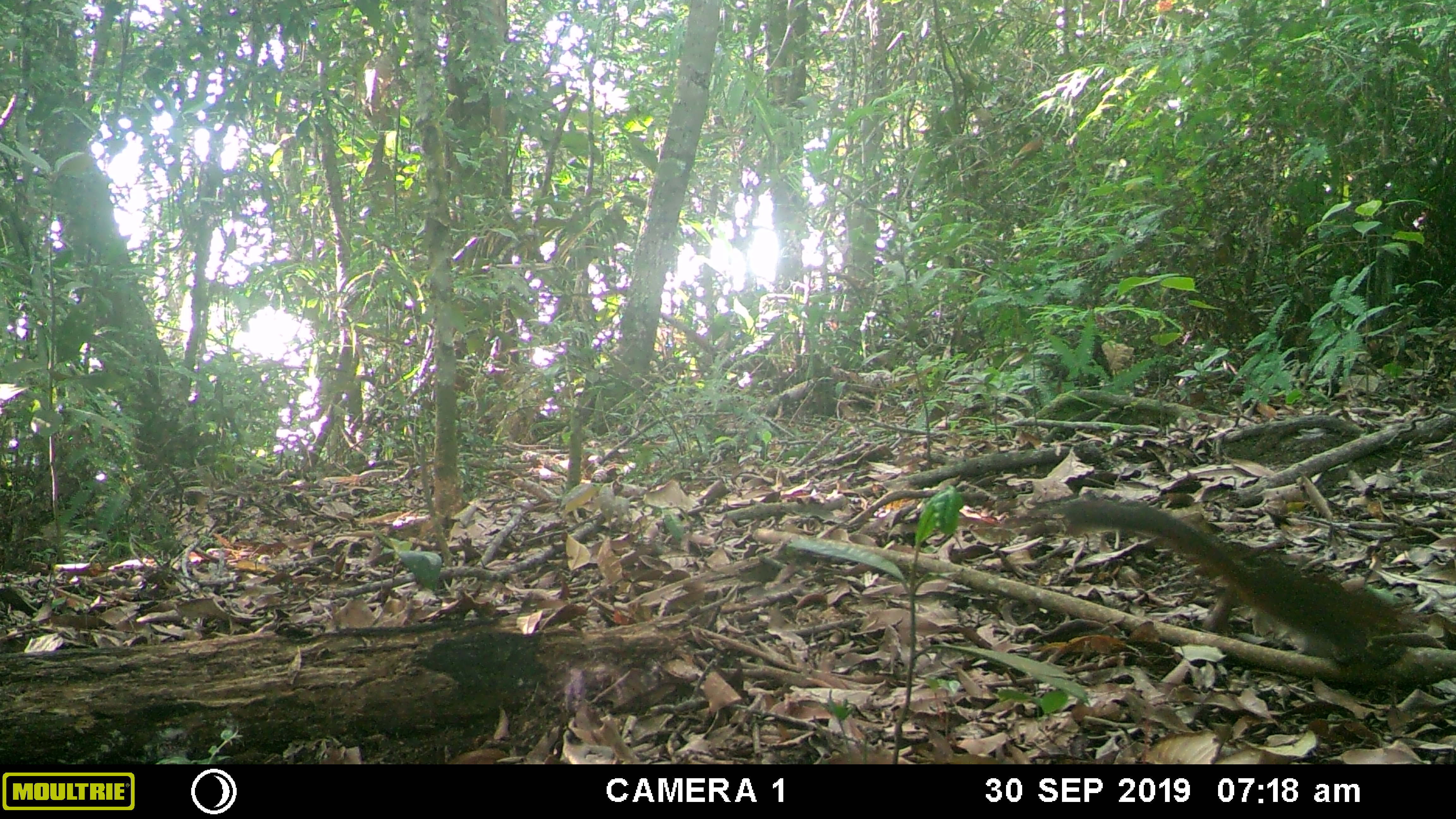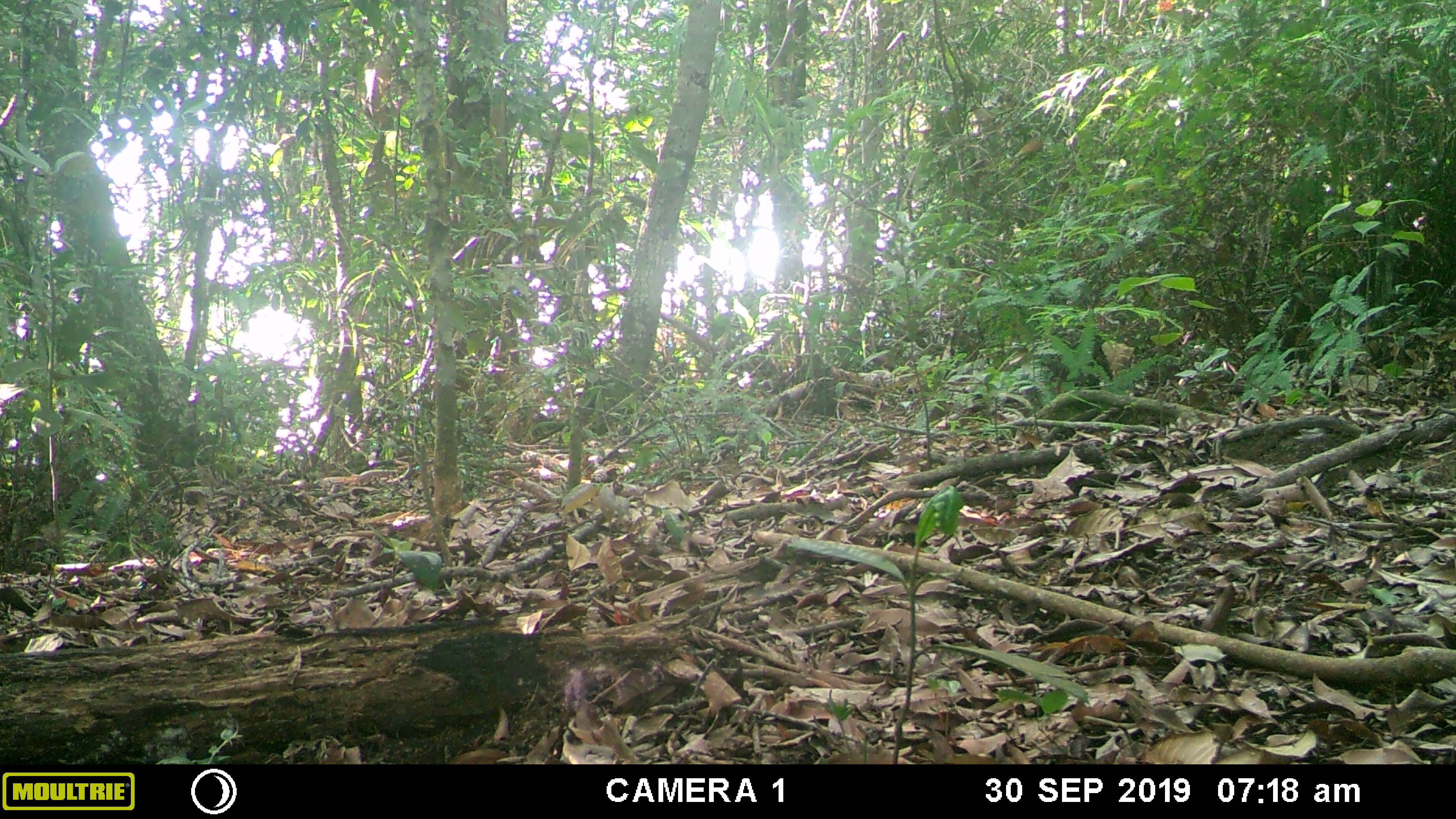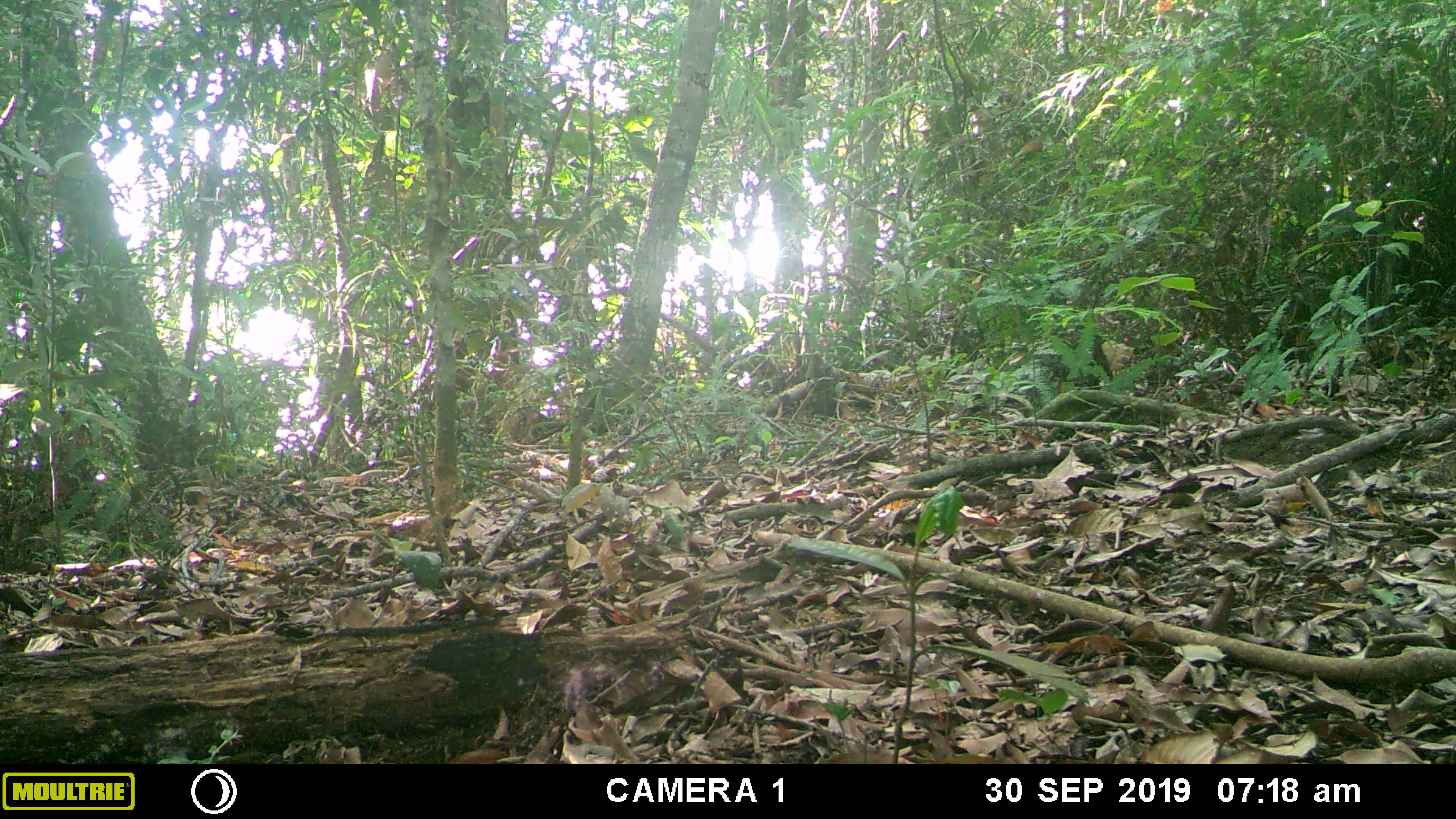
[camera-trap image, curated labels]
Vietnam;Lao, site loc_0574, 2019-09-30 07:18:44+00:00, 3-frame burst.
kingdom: Animalia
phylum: Chordata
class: Mammalia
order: Rodentia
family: Sciuridae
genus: Dremomys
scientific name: Dremomys rufigenis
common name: red-cheeked squirrel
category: red cheeked squirrel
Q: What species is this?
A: Red cheeked squirrel (red-cheeked squirrel) (Dremomys rufigenis).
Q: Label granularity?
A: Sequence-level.